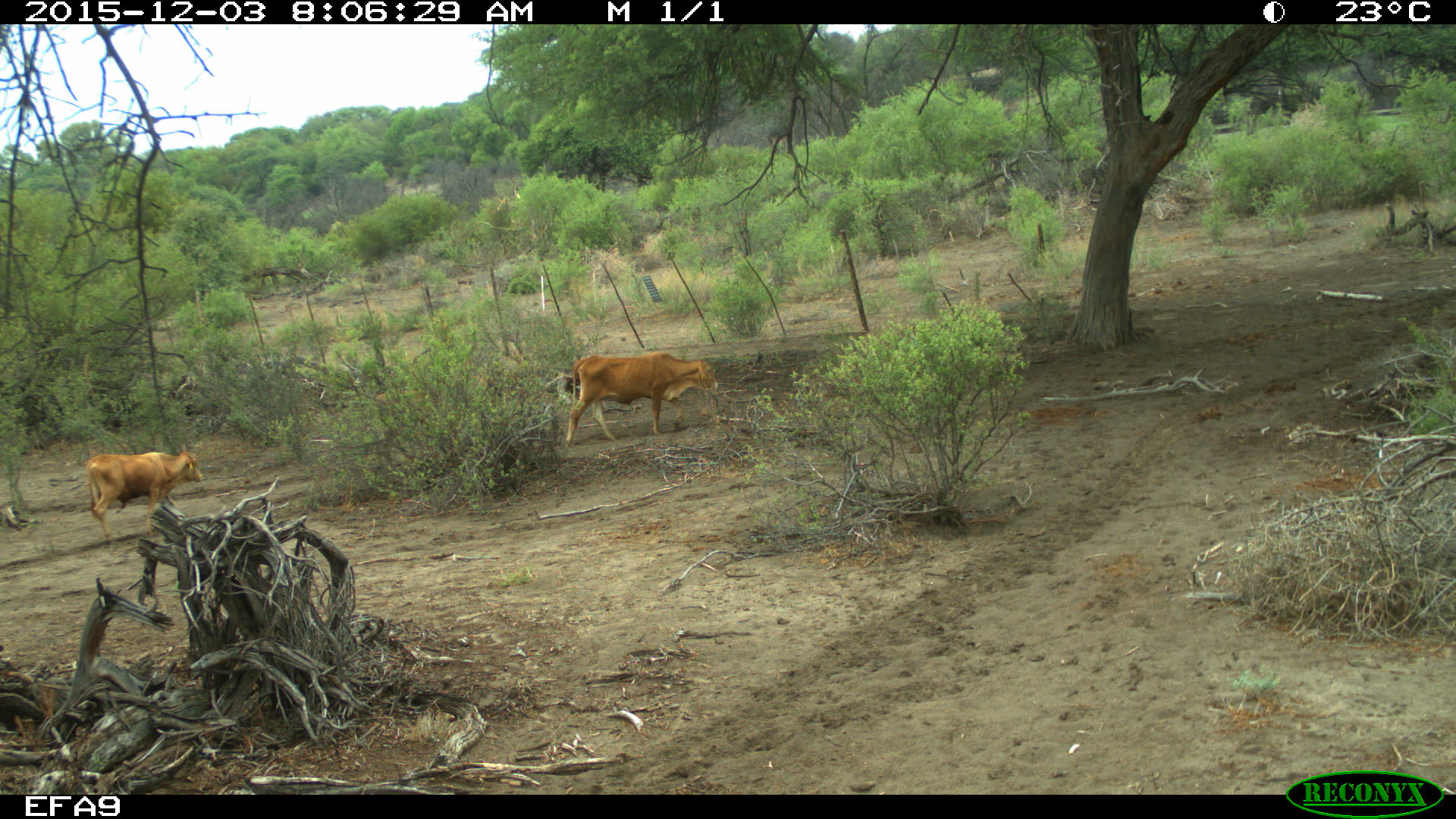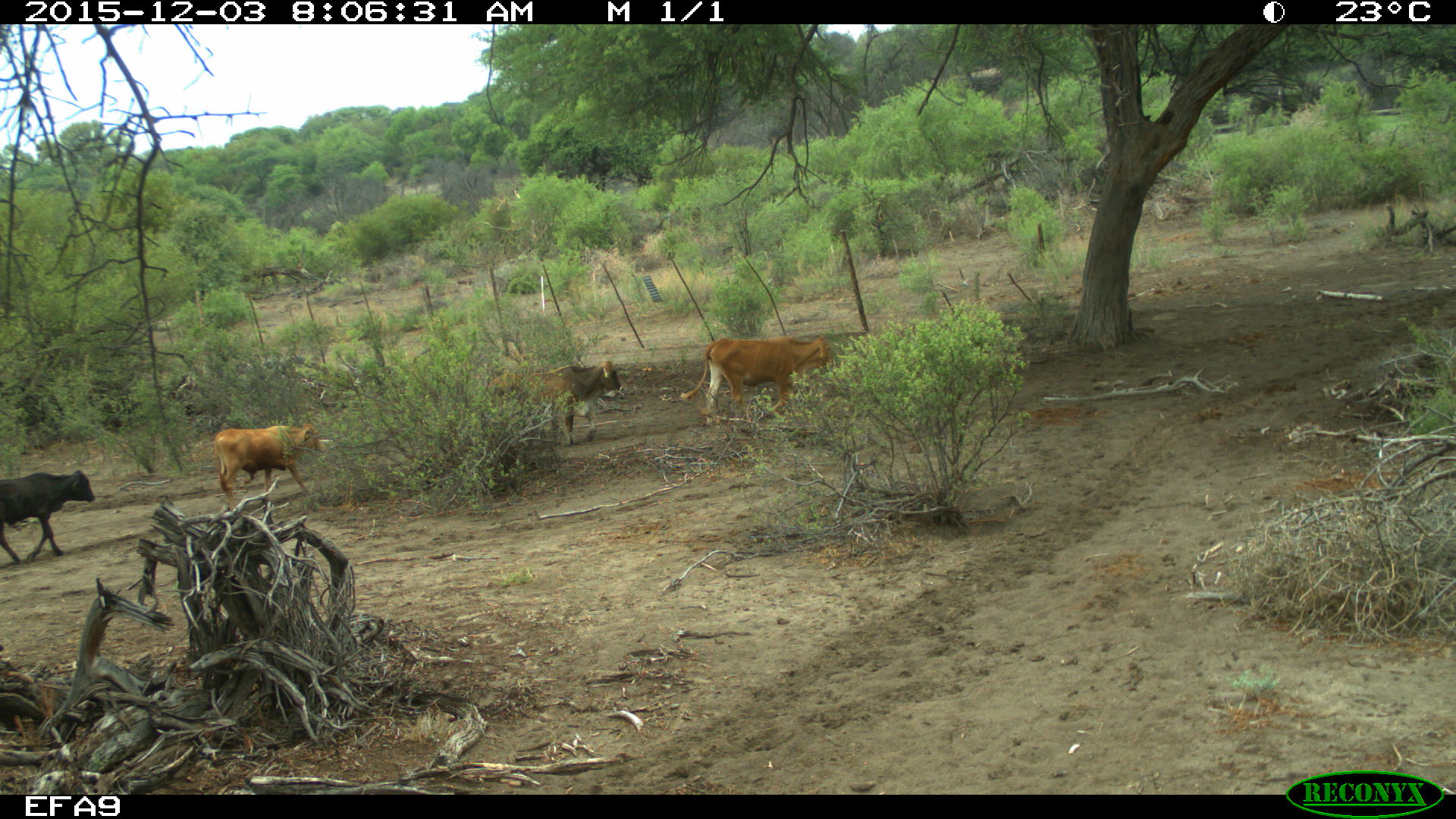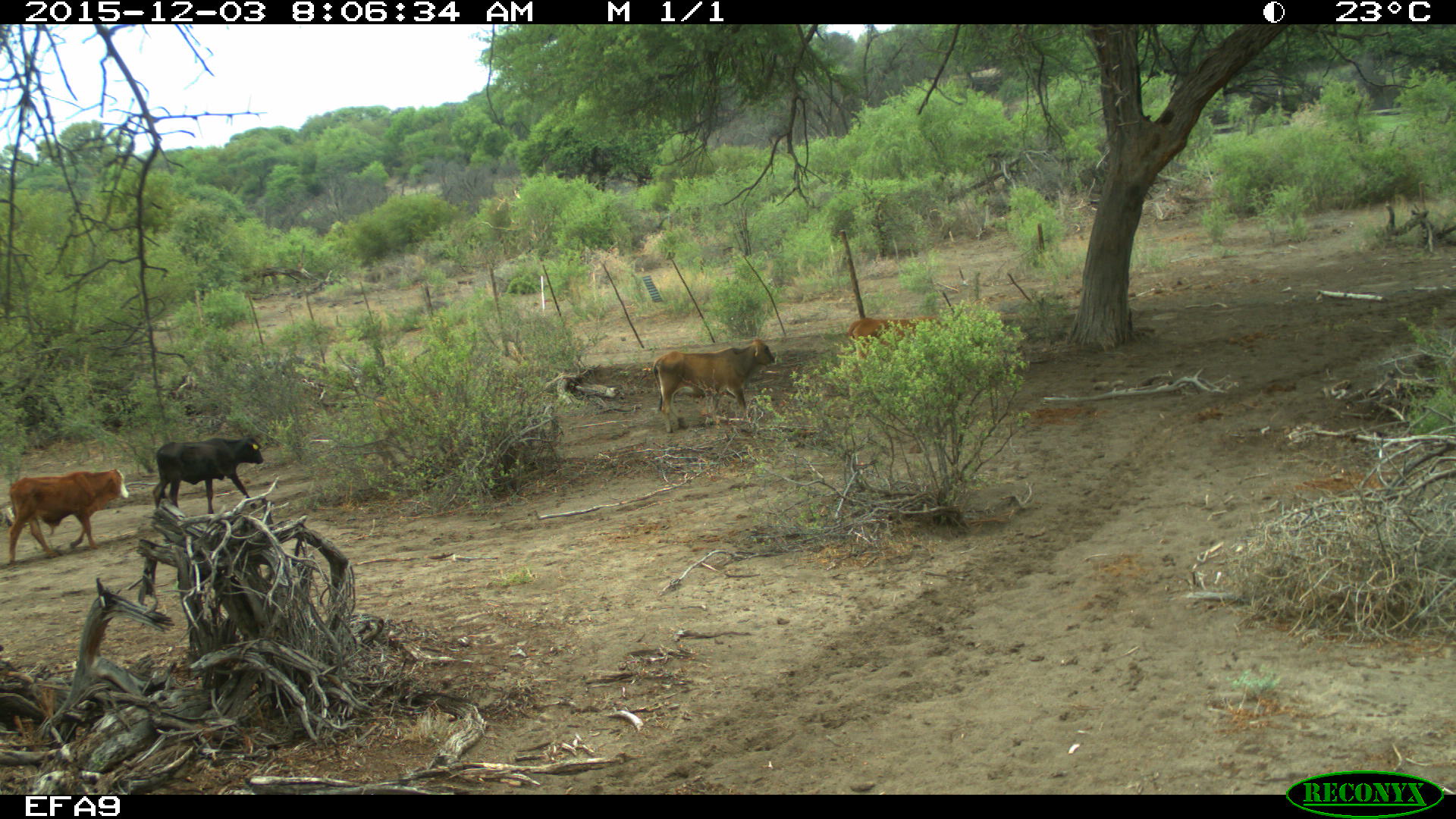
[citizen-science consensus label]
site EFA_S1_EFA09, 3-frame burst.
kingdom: Animalia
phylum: Chordata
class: Mammalia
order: Artiodactyla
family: Bovidae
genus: Bos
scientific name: Bos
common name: cattle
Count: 2.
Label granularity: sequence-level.